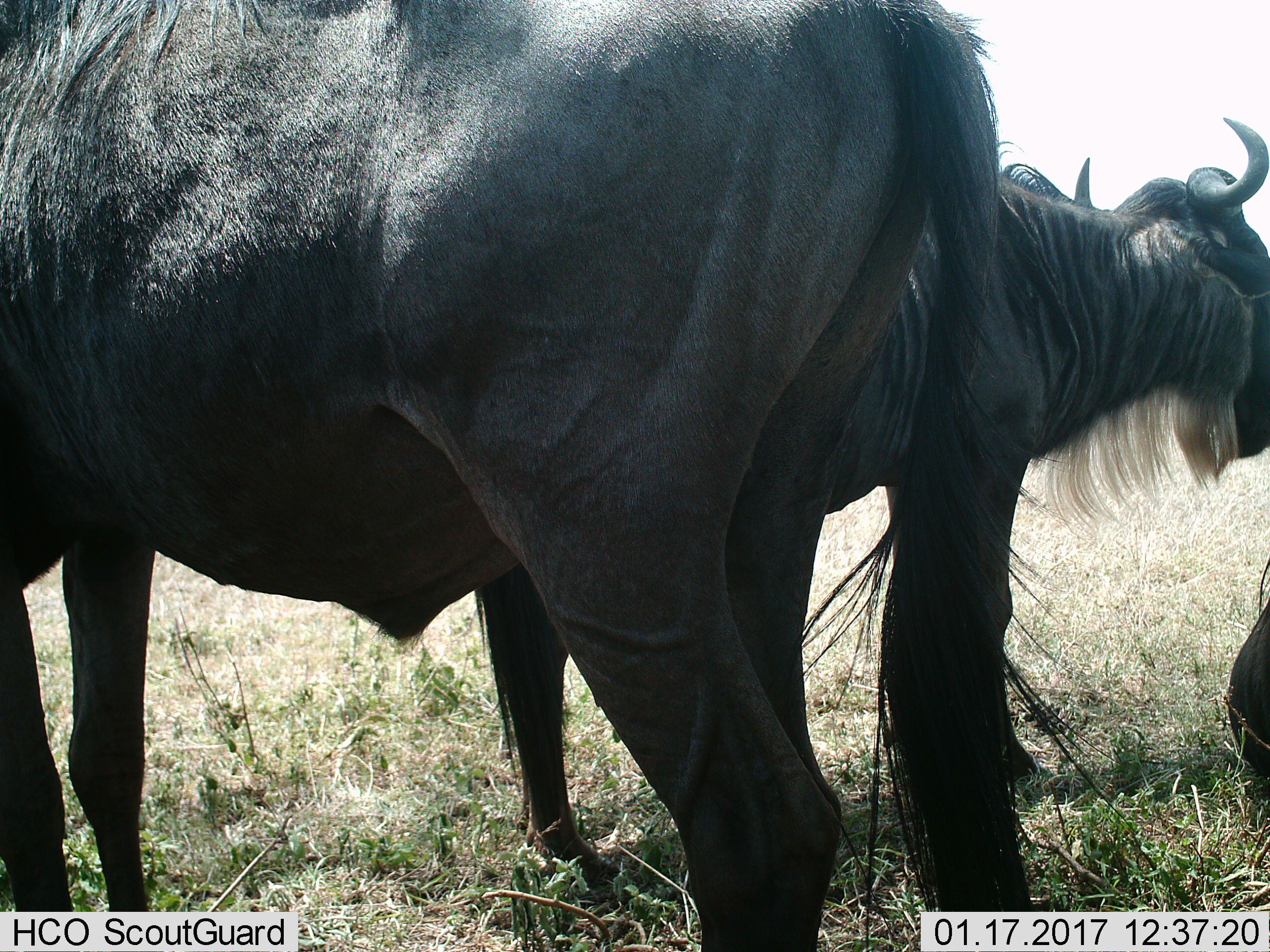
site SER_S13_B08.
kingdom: Animalia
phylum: Chordata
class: Mammalia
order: Artiodactyla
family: Bovidae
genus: Connochaetes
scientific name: Connochaetes taurinus taurinus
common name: blue wildebeest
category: wildebeestblue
Wildebeestblue (blue wildebeest) (Connochaetes taurinus taurinus), count 3. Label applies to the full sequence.